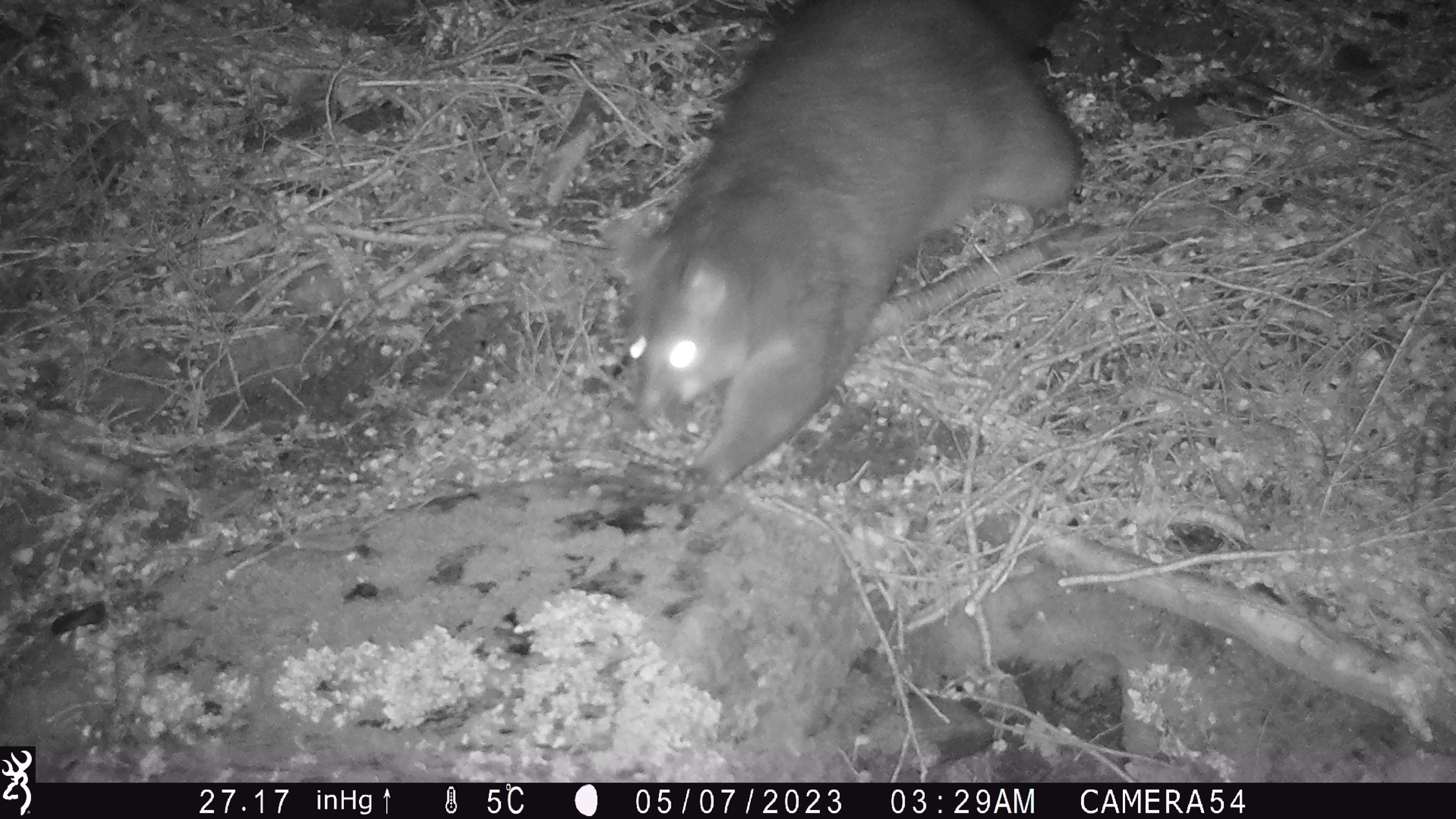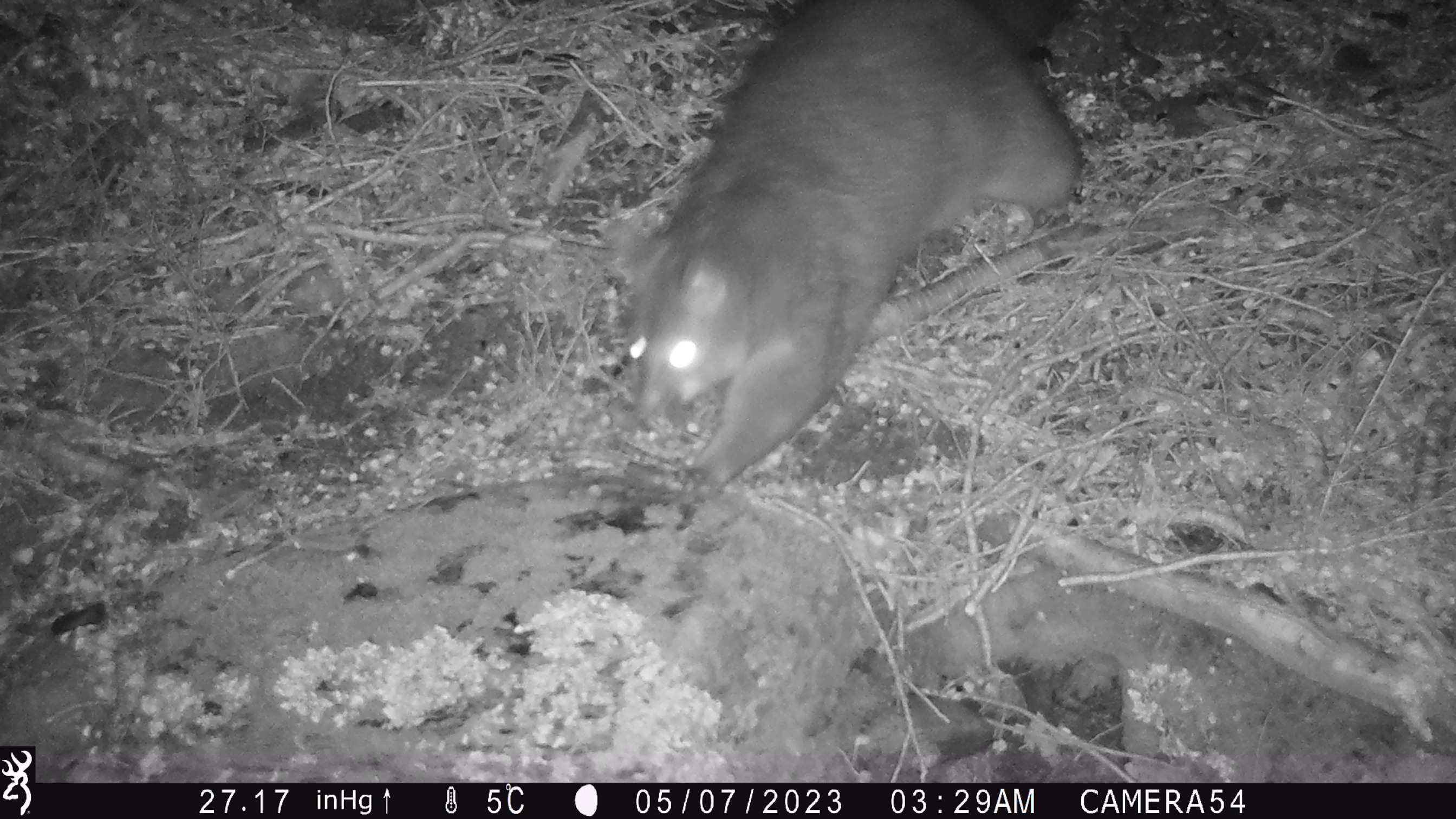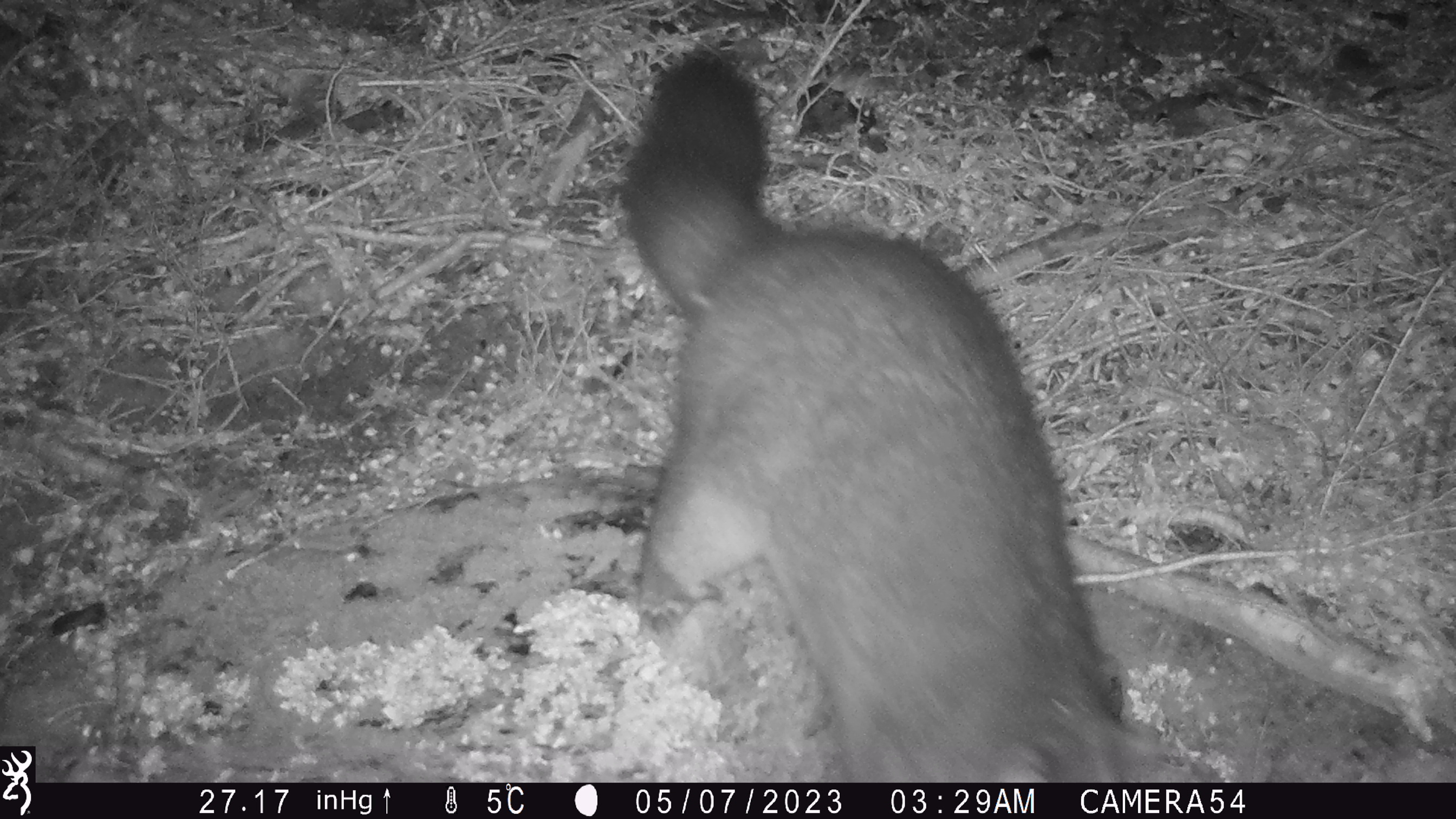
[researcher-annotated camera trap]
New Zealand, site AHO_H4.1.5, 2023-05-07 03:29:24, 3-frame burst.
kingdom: Animalia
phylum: Chordata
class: Mammalia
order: Diprotodontia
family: Phalangeridae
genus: Trichosurus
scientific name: Trichosurus vulpecula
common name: common brushtail possum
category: possum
Possum (common brushtail possum) (Trichosurus vulpecula).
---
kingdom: Animalia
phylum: Chordata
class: Mammalia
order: Carnivora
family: Mustelidae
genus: Mustela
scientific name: Mustela erminea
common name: stoat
Stoat (Mustela erminea).